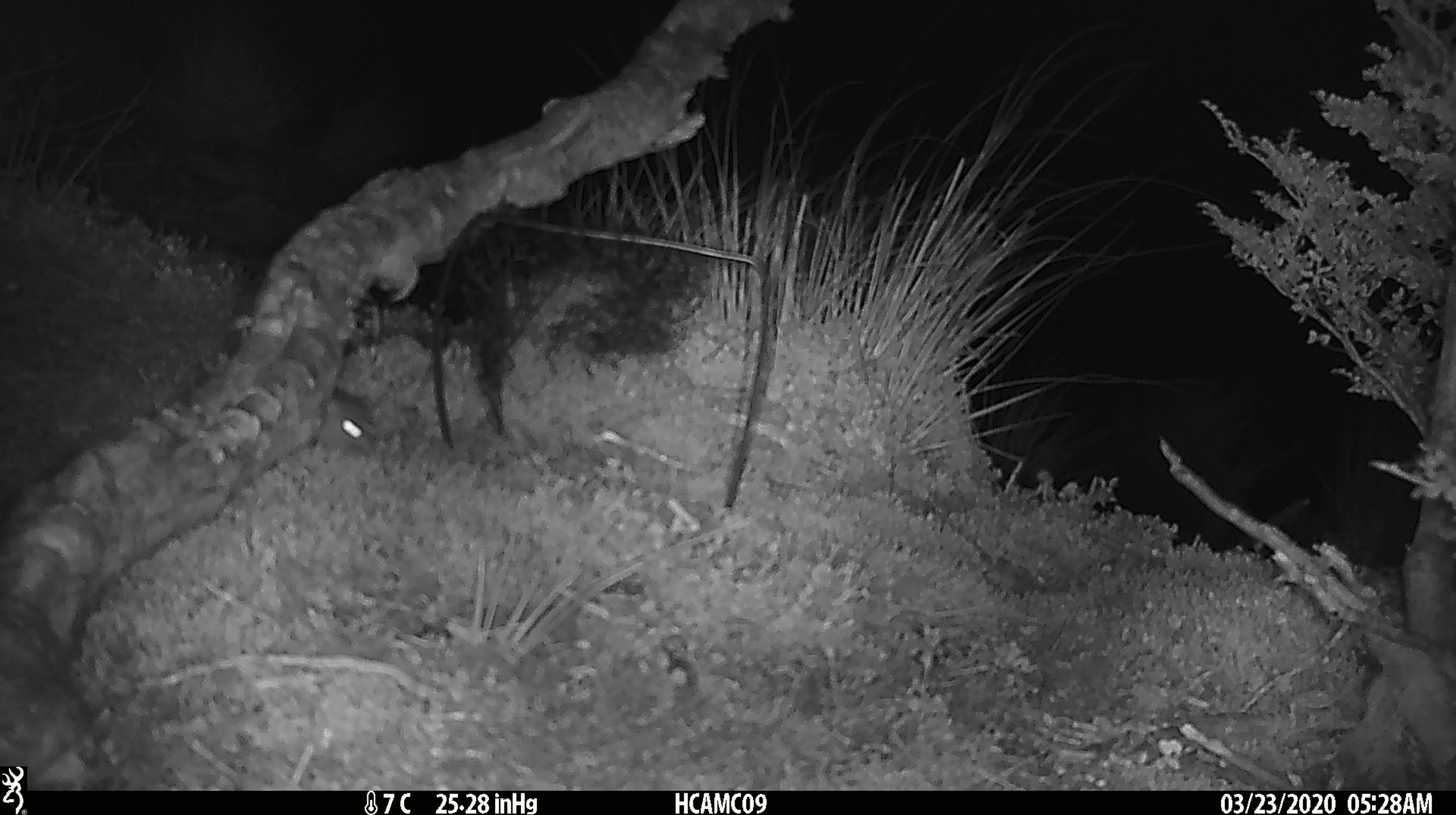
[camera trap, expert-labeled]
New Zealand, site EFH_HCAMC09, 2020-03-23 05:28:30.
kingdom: Animalia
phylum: Chordata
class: Mammalia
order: Rodentia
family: Muridae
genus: Mus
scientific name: Mus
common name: mouse